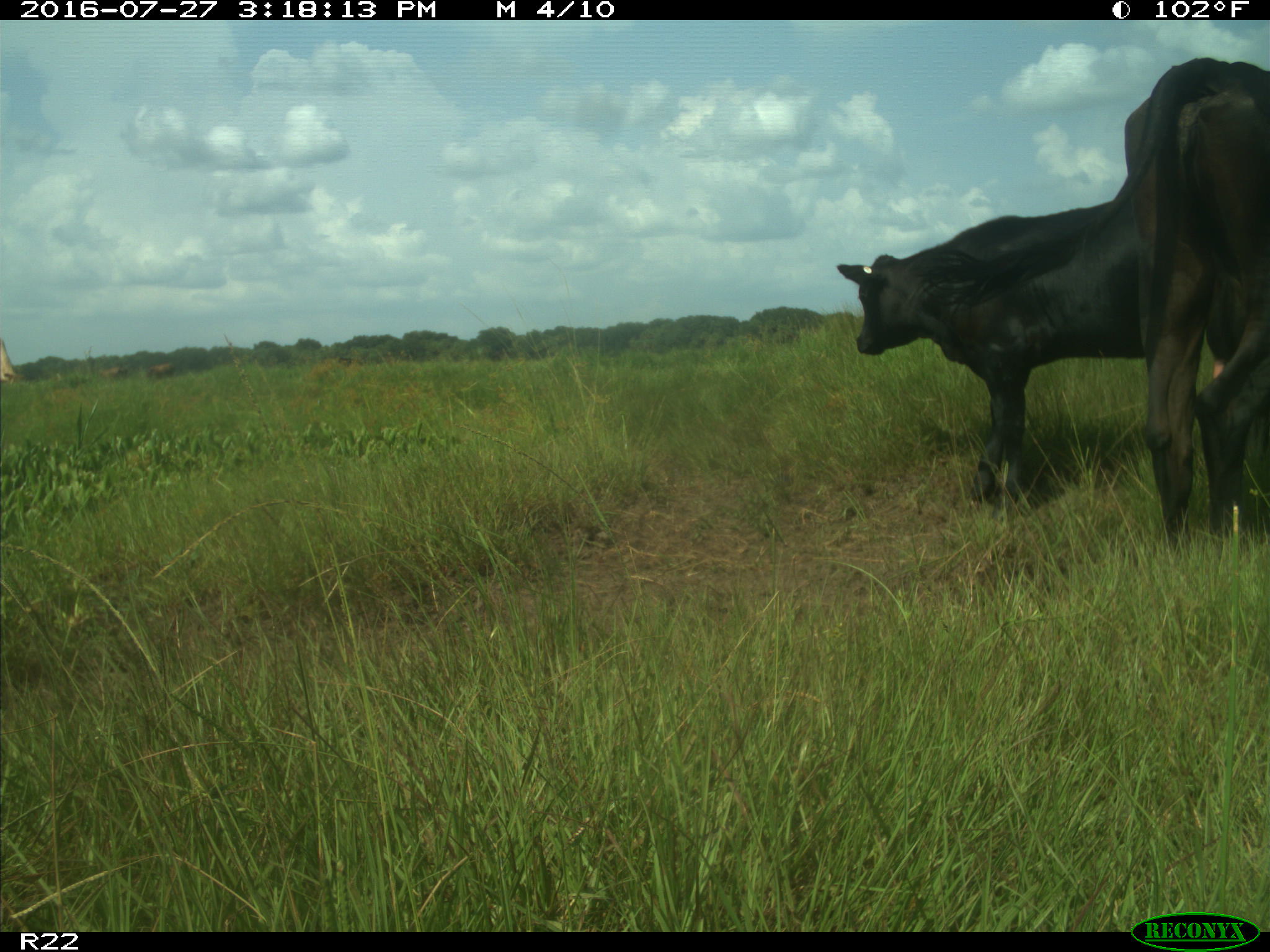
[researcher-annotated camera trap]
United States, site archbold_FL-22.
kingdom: Animalia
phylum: Chordata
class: Mammalia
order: Artiodactyla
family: Bovidae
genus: Bos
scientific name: Bos taurus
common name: domestic cow